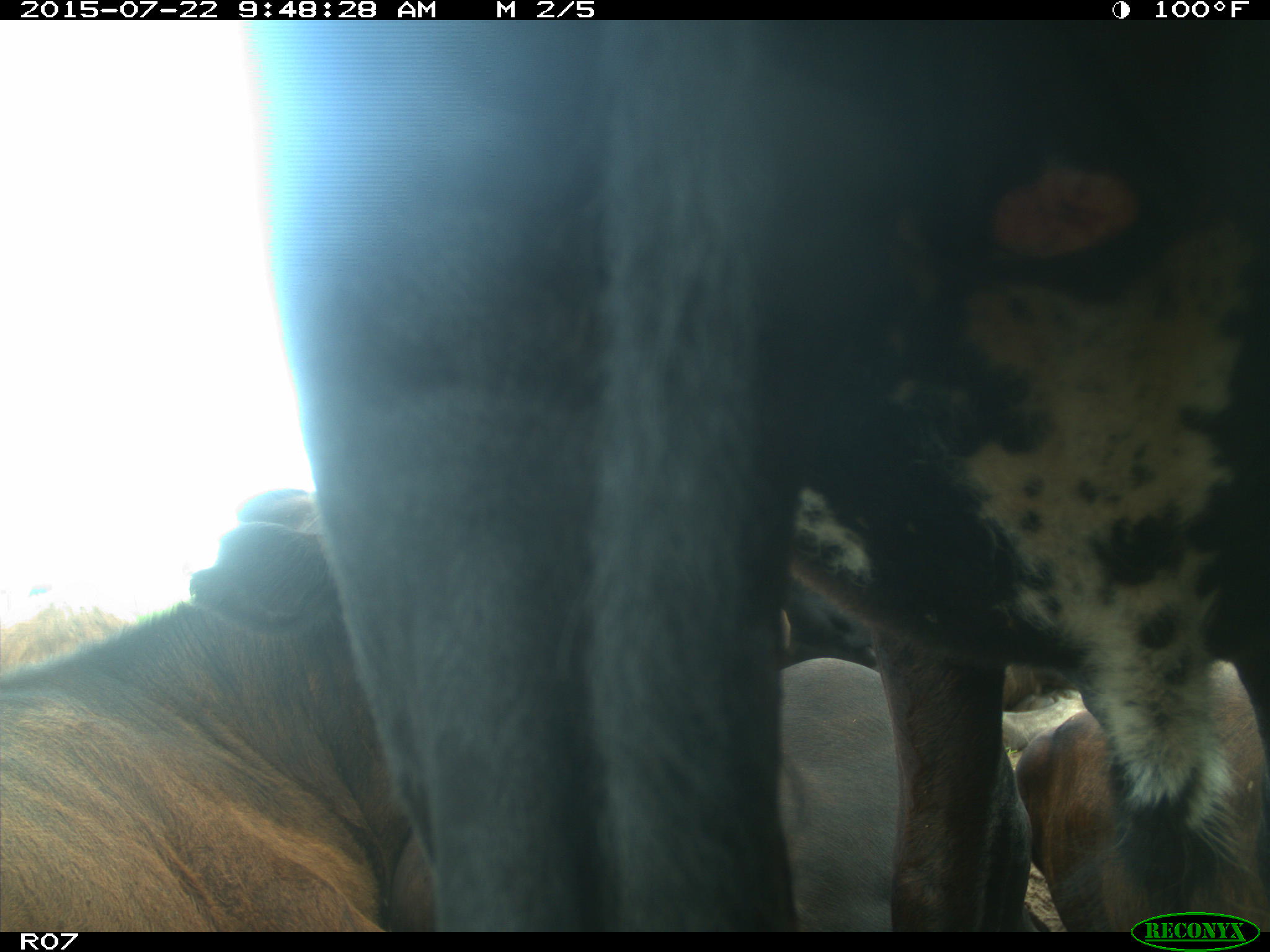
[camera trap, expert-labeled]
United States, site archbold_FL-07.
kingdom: Animalia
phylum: Chordata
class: Mammalia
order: Carnivora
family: Procyonidae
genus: Procyon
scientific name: Procyon lotor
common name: common raccoon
Procyon lotor (common raccoon).